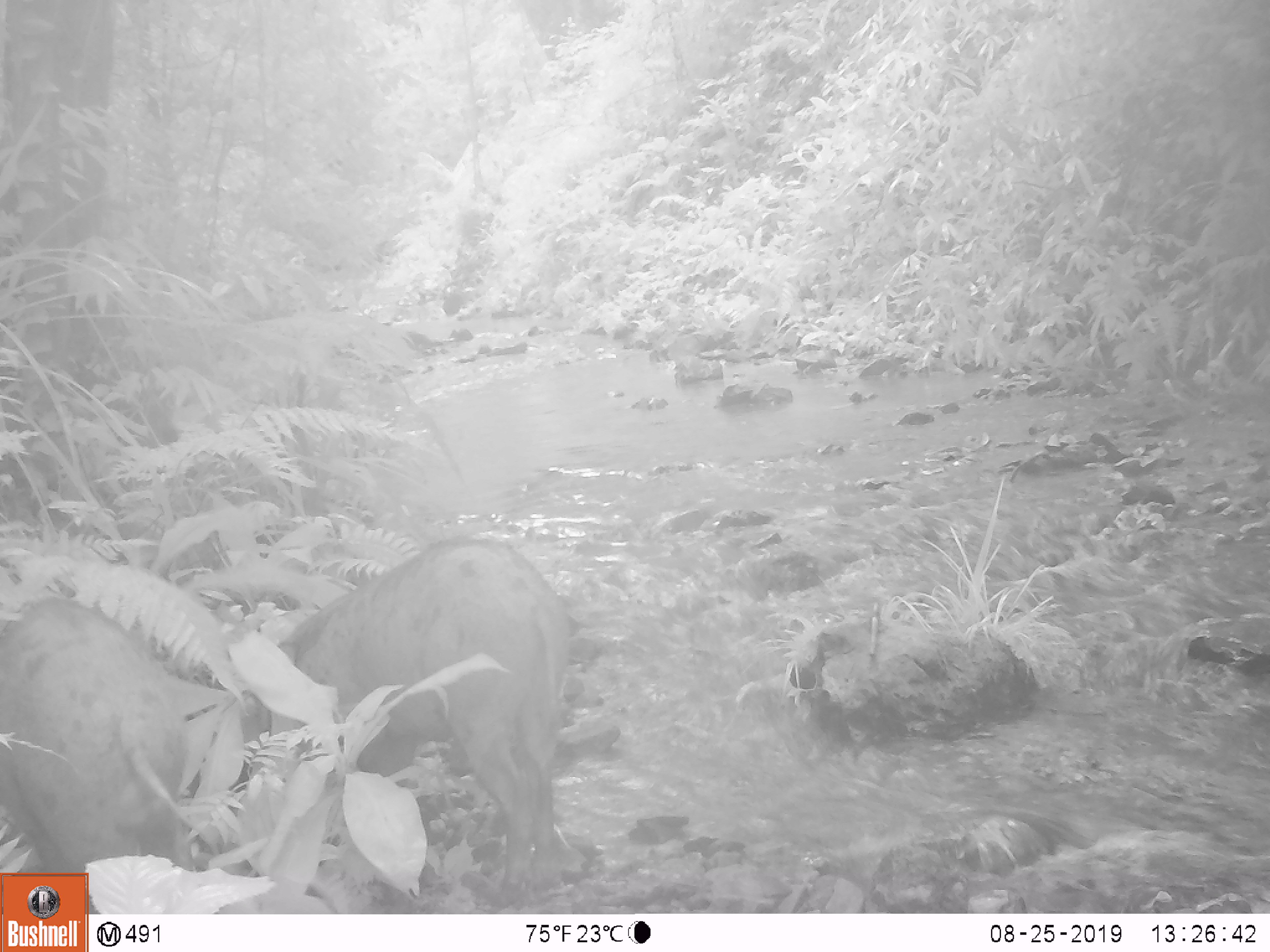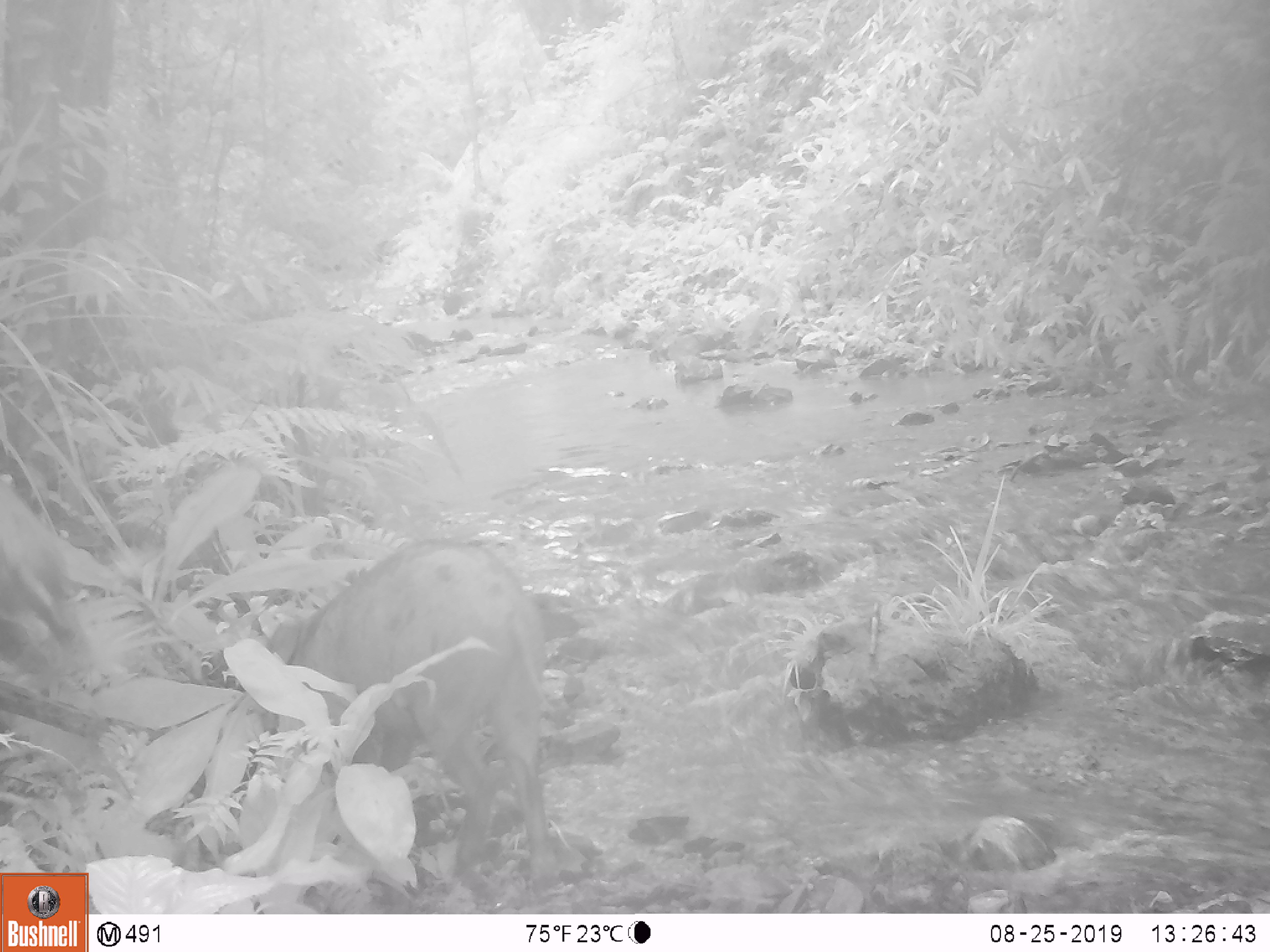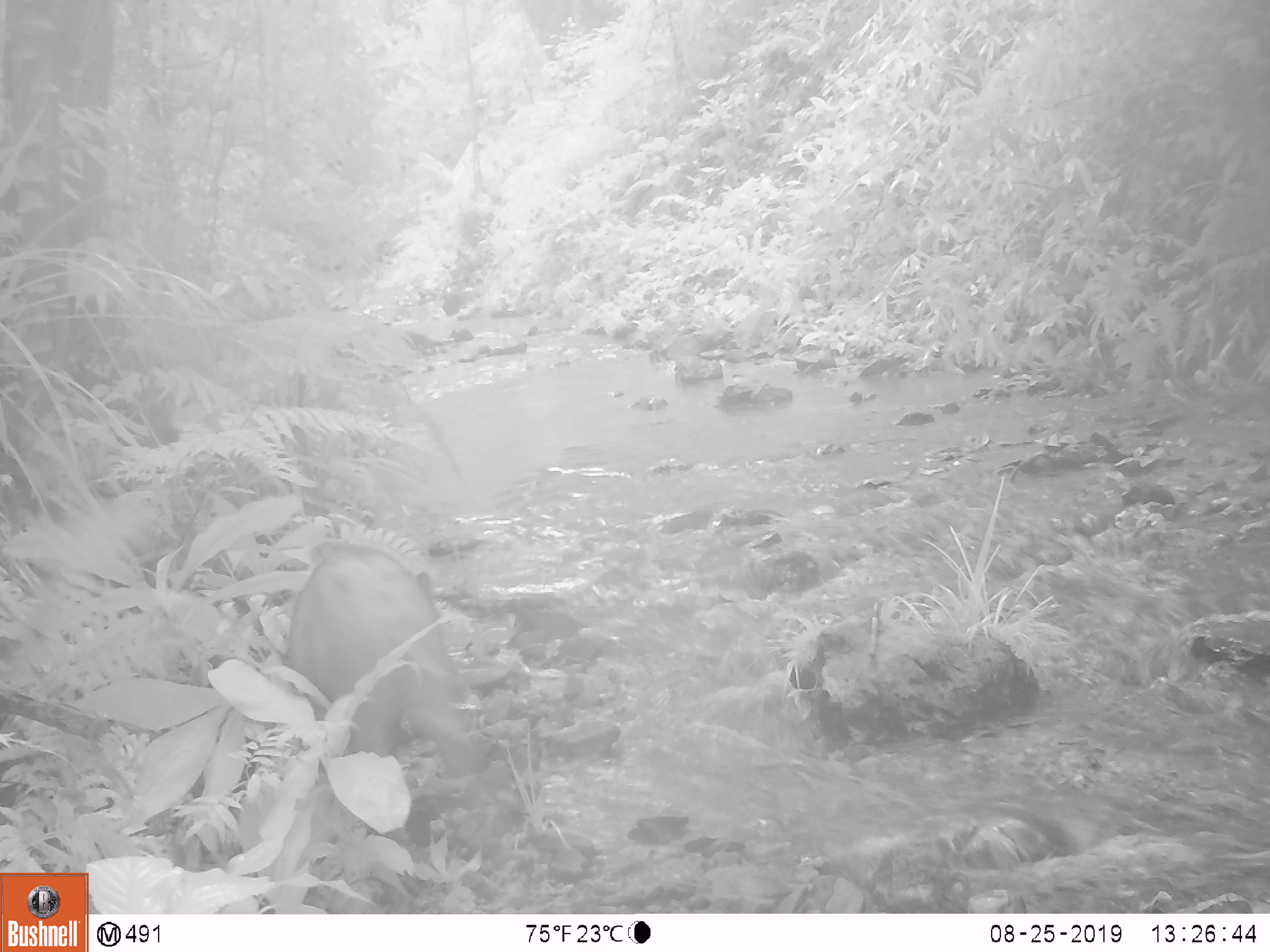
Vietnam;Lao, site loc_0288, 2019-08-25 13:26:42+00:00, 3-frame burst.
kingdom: Animalia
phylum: Chordata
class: Mammalia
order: Artiodactyla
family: Suidae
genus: Sus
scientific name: Sus scrofa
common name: eurasian wild pig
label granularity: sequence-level